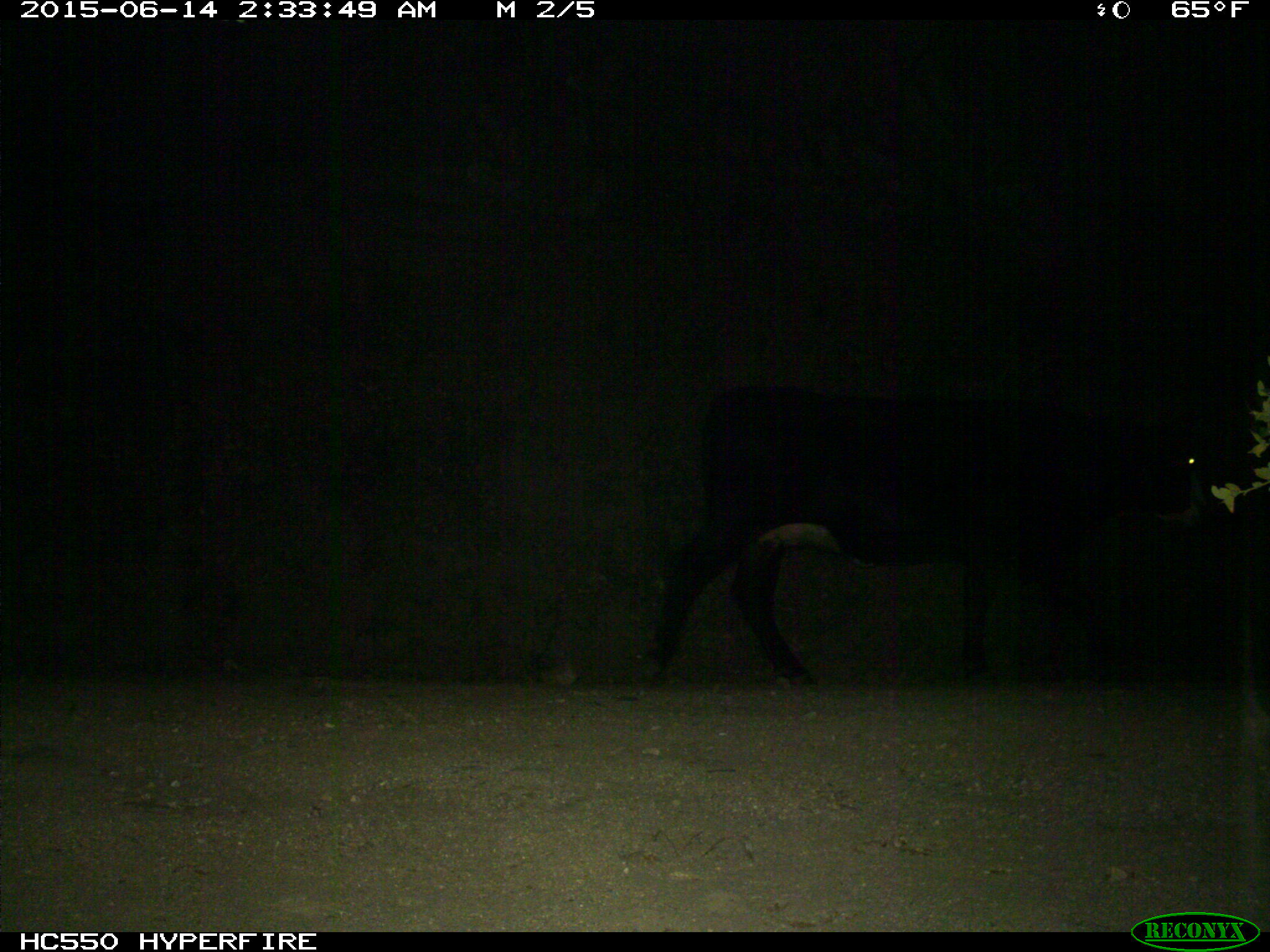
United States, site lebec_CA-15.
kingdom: Animalia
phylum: Chordata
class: Mammalia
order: Artiodactyla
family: Bovidae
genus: Bos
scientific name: Bos taurus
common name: domestic cow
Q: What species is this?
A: Bos taurus (domestic cow).